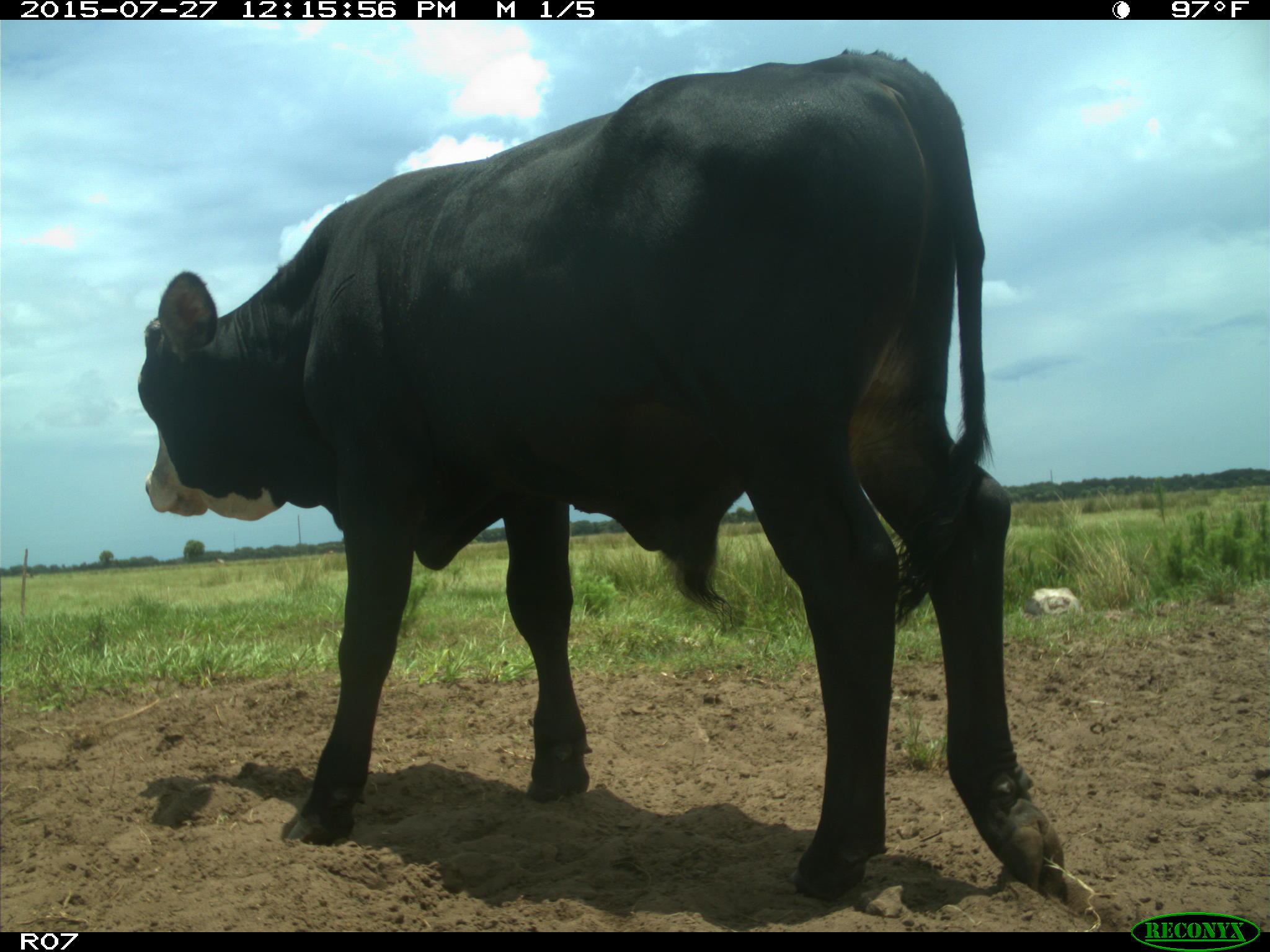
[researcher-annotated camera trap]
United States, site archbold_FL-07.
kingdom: Animalia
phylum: Chordata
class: Mammalia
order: Artiodactyla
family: Bovidae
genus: Bos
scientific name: Bos taurus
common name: domestic cow